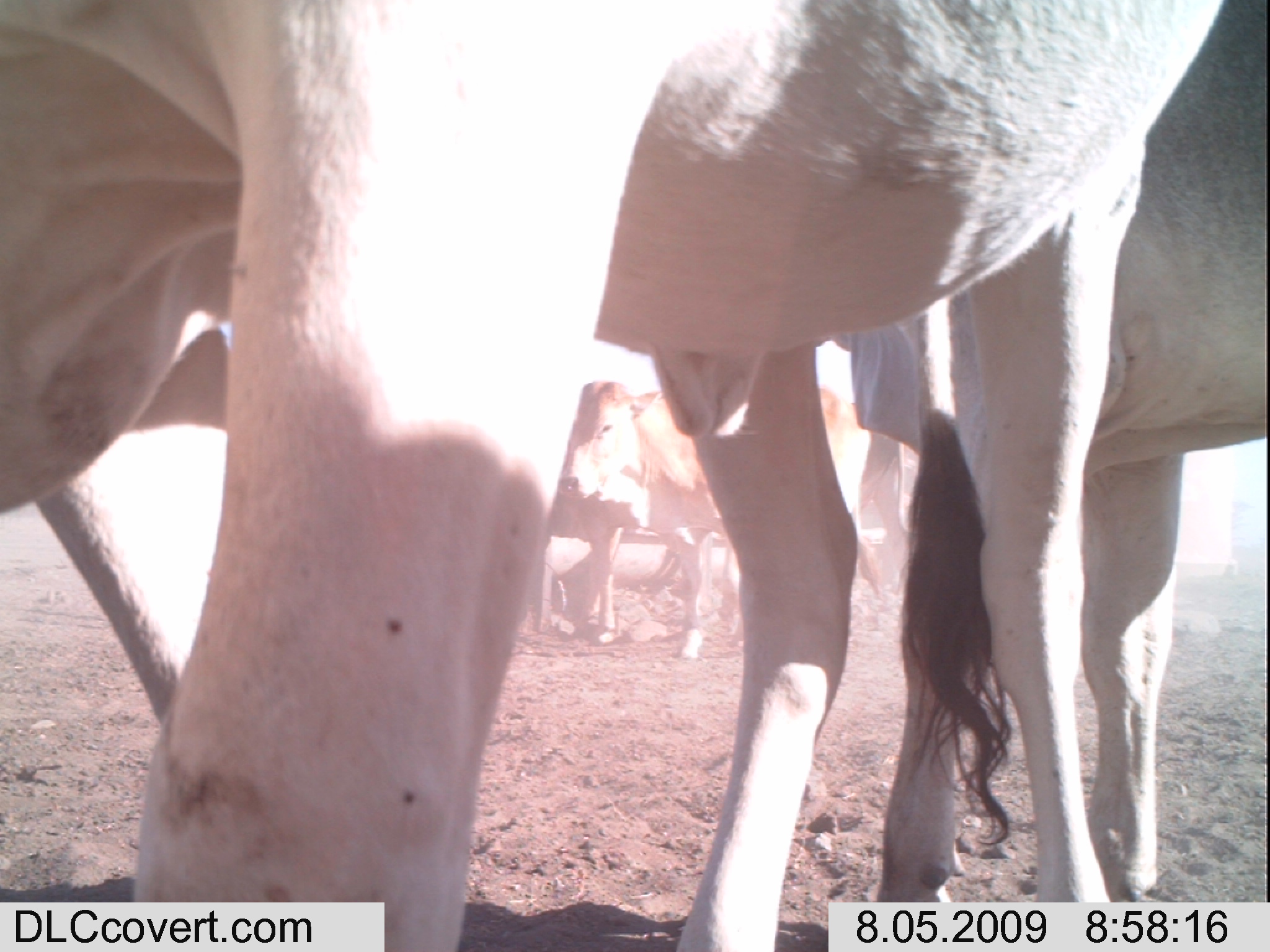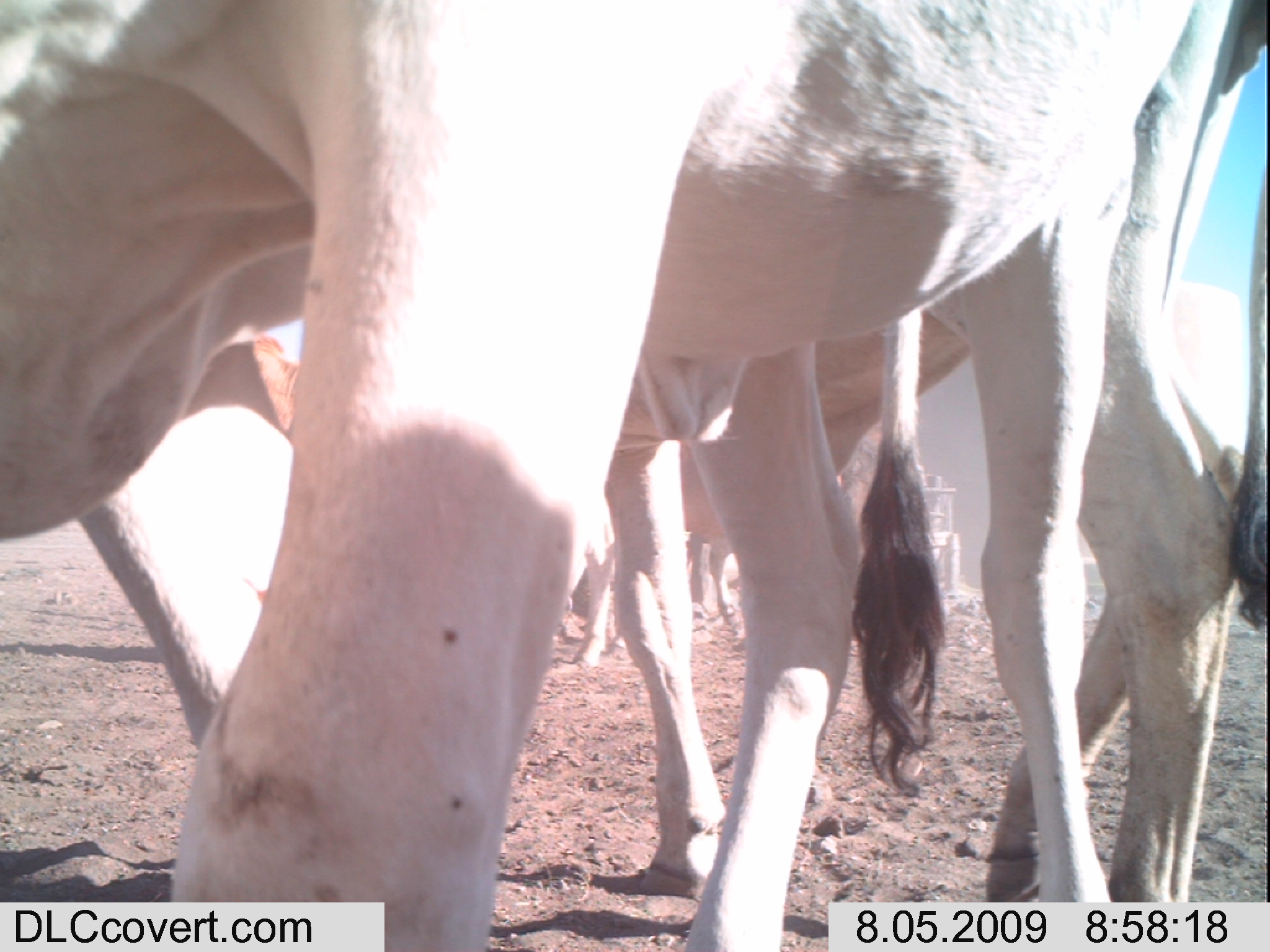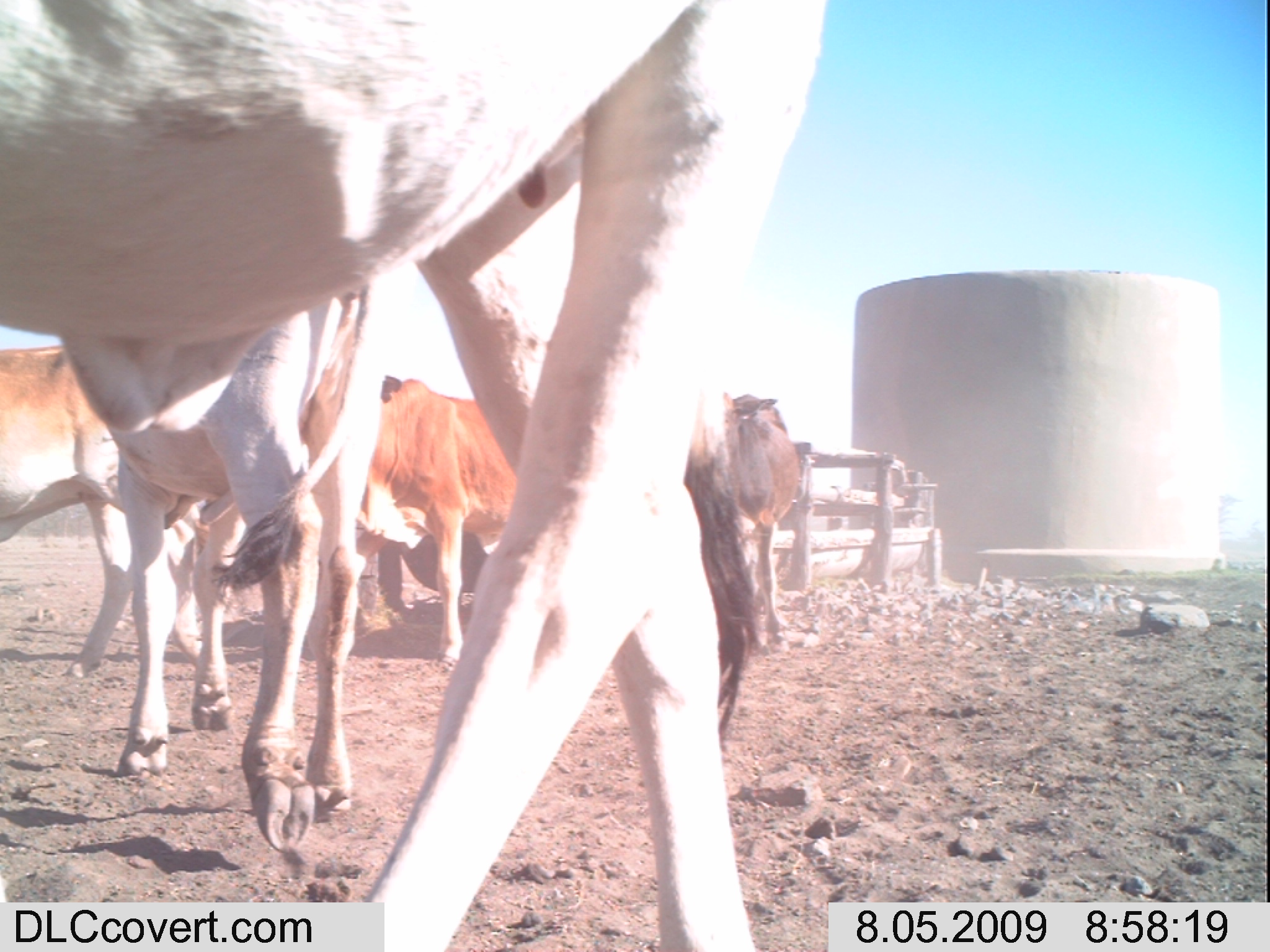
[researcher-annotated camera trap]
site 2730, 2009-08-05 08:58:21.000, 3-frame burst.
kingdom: Animalia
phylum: Chordata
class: Mammalia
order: Artiodactyla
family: Bovidae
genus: Bos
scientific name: Bos taurus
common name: domestic cattle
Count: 2.